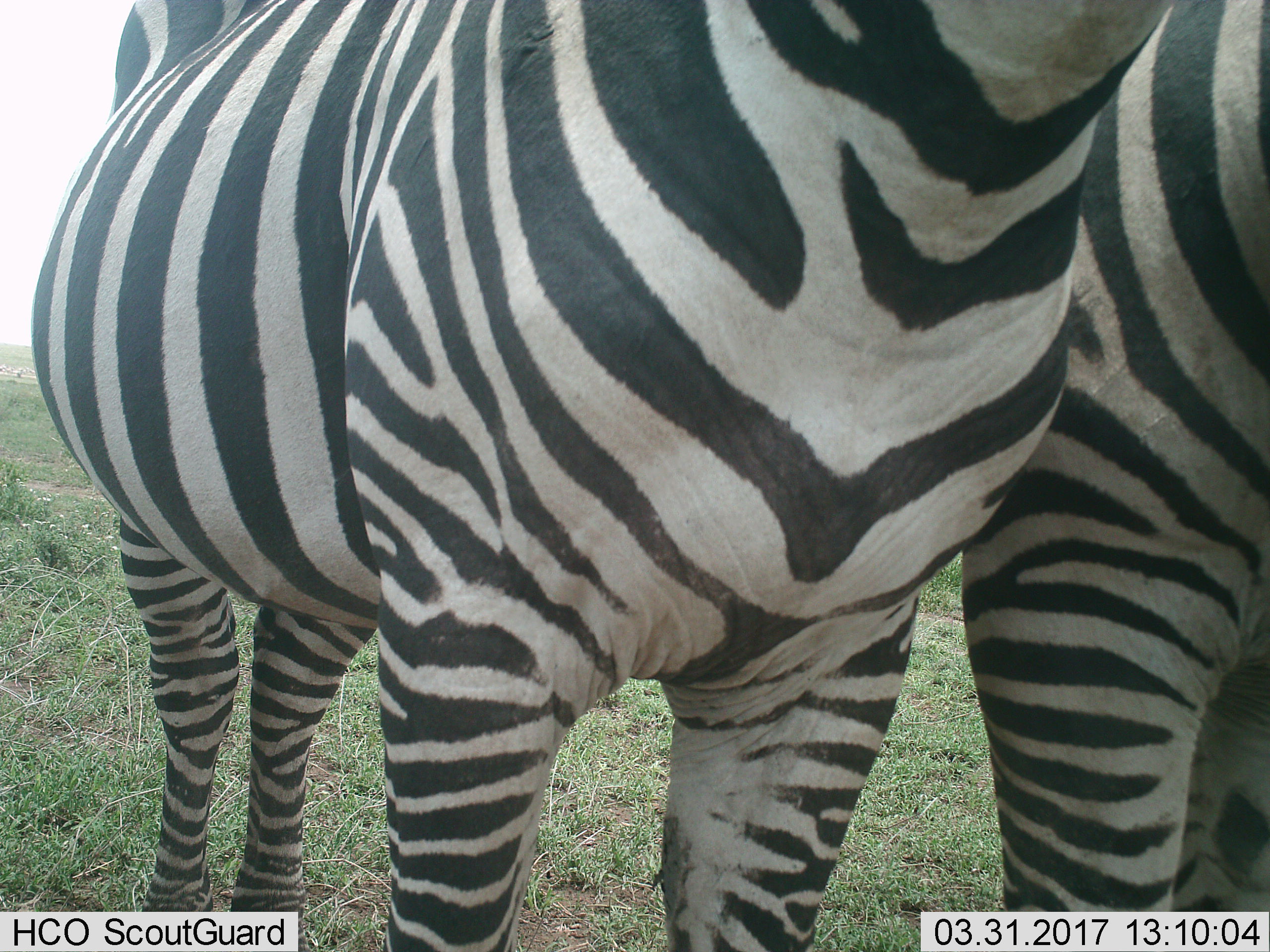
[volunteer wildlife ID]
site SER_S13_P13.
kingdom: Animalia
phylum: Chordata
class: Mammalia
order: Perissodactyla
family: Equidae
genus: Equus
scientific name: Equus quagga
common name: plains zebra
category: zebraplains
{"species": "zebraplains (plains zebra) (Equus quagga)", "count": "2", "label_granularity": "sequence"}